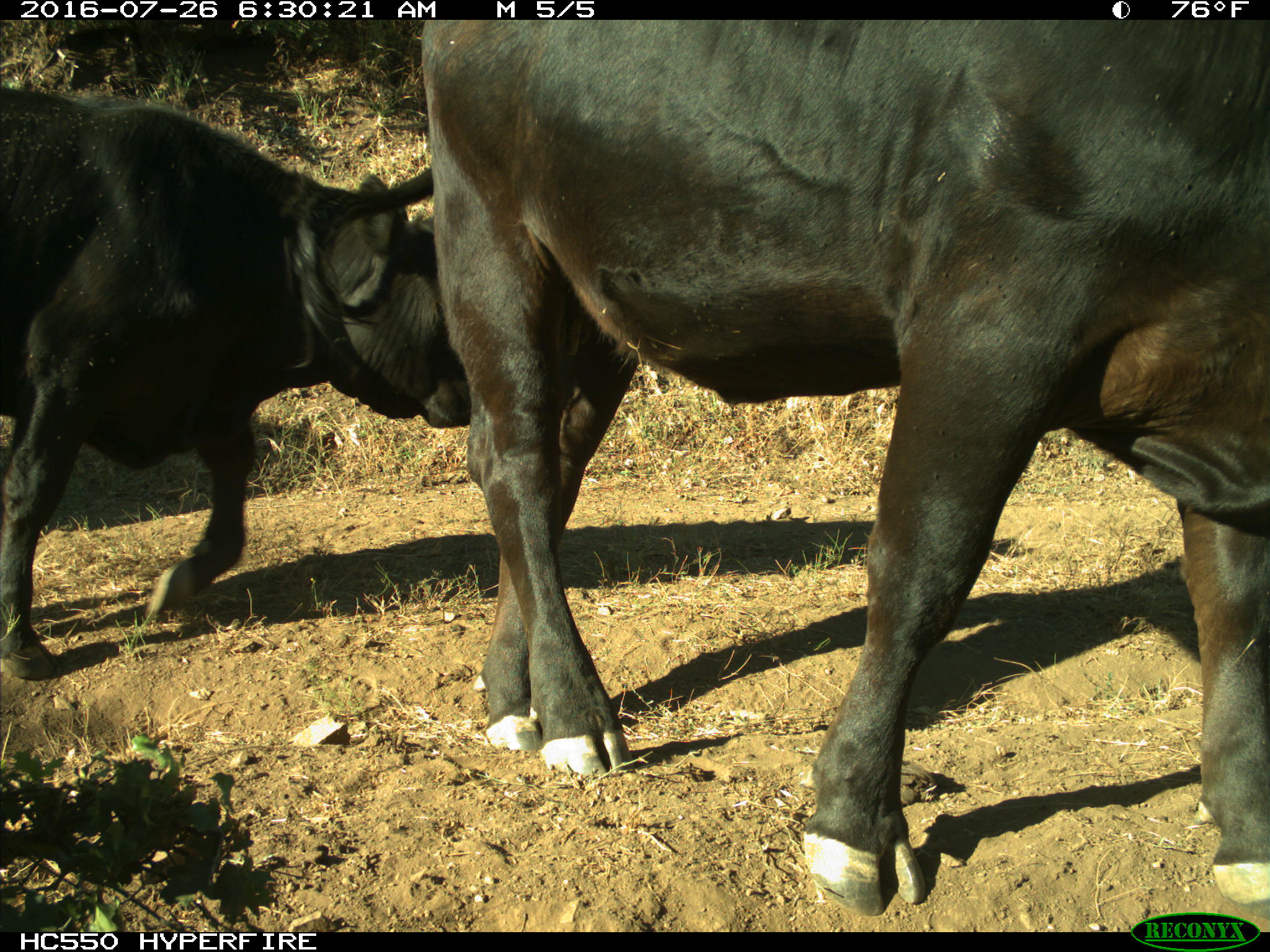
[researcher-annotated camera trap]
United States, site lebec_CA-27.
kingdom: Animalia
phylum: Chordata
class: Mammalia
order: Artiodactyla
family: Bovidae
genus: Bos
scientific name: Bos taurus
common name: domestic cow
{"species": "Bos taurus (domestic cow)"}